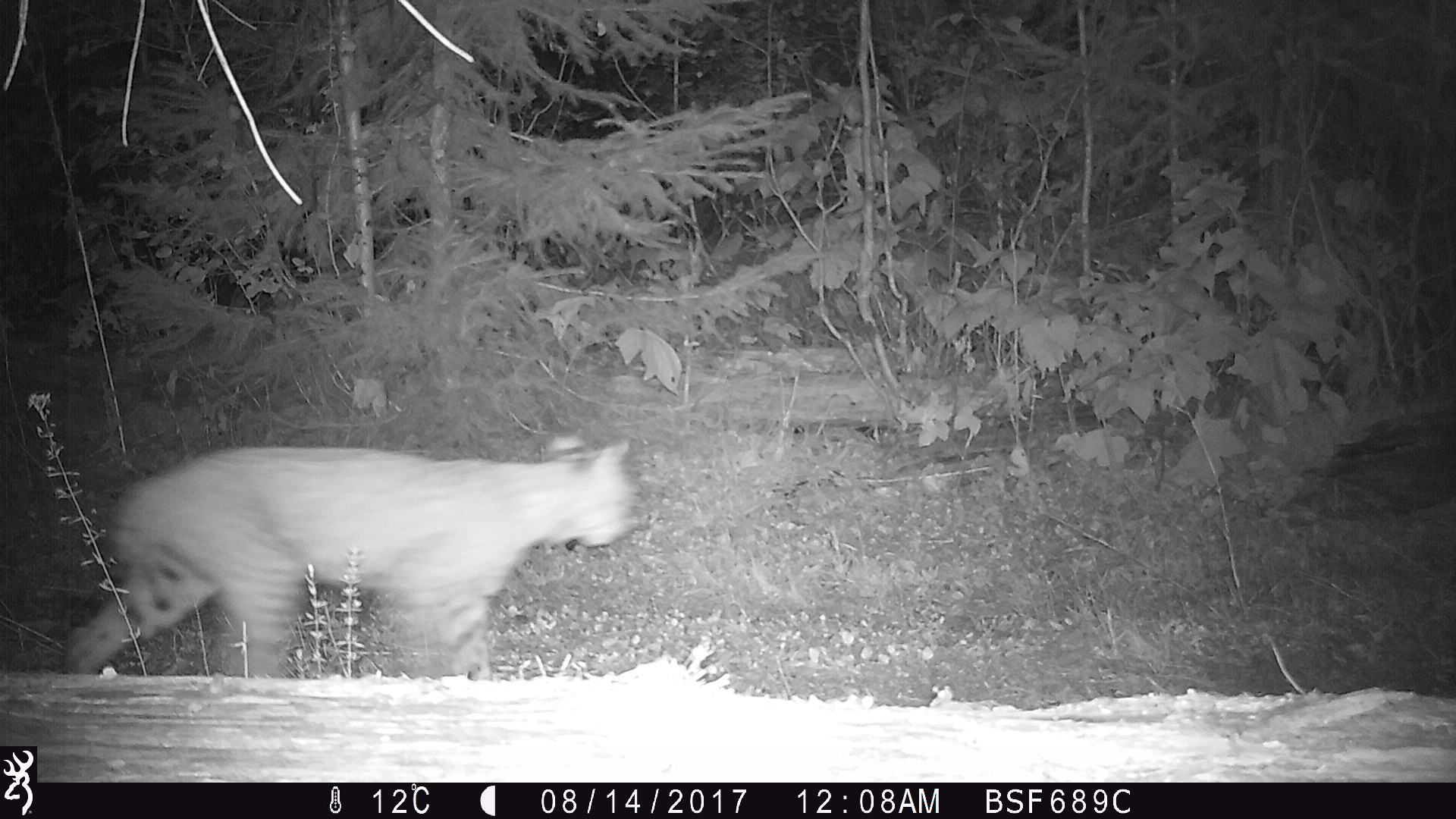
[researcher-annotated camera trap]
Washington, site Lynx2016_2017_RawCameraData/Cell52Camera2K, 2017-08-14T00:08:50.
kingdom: Animalia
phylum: Chordata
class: Mammalia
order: Carnivora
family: Felidae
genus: Lynx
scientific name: Lynx rufus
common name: bobcat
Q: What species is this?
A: Lynx rufus (bobcat).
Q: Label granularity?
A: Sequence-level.